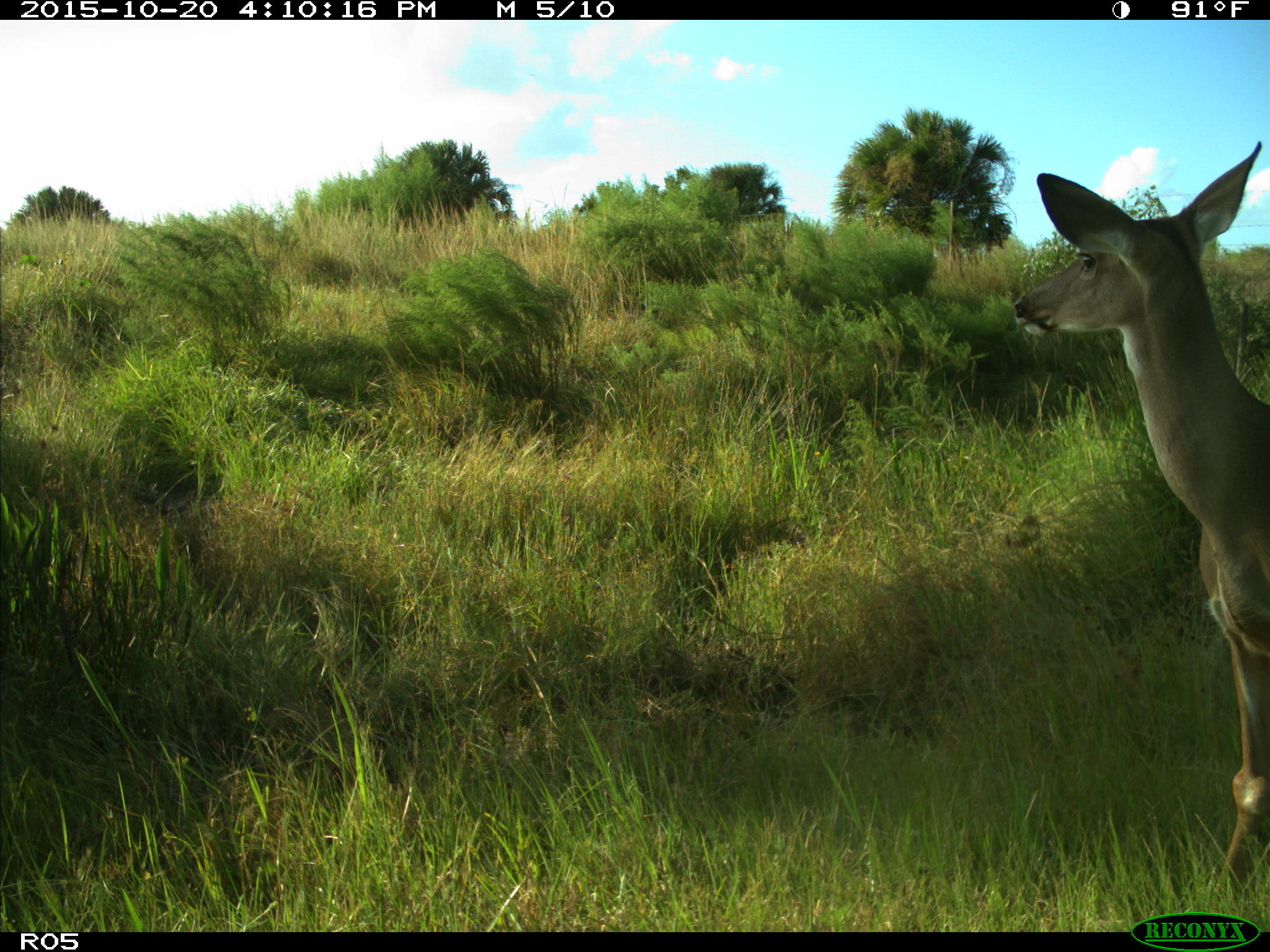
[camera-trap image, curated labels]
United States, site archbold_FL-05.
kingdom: Animalia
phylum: Chordata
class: Mammalia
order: Artiodactyla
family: Cervidae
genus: Odocoileus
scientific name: Odocoileus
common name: deer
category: unidentified deer